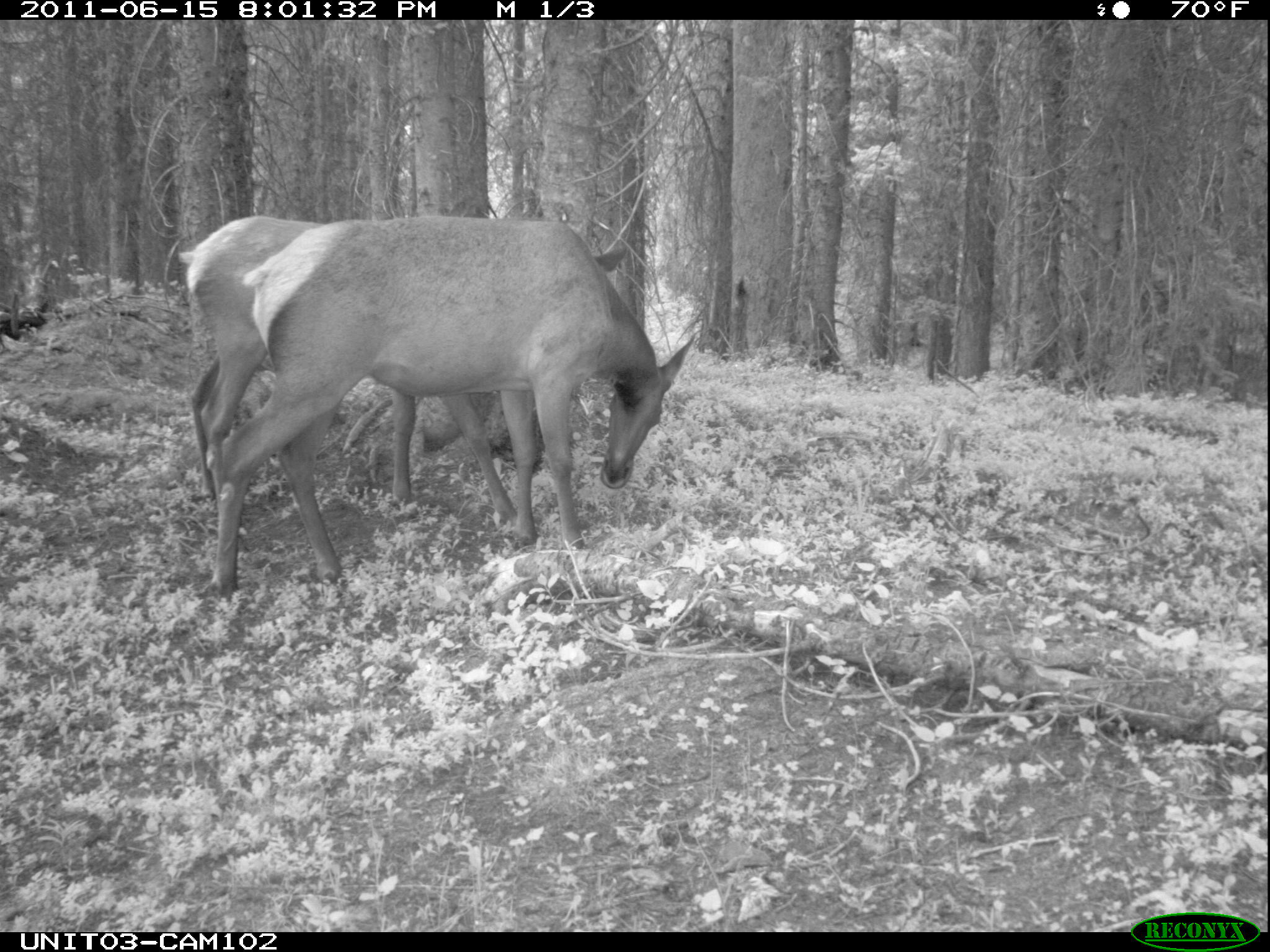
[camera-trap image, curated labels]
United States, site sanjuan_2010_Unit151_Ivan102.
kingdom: Animalia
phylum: Chordata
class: Mammalia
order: Artiodactyla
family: Cervidae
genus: Cervus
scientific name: Cervus elaphus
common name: red deer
Cervus elaphus (red deer).